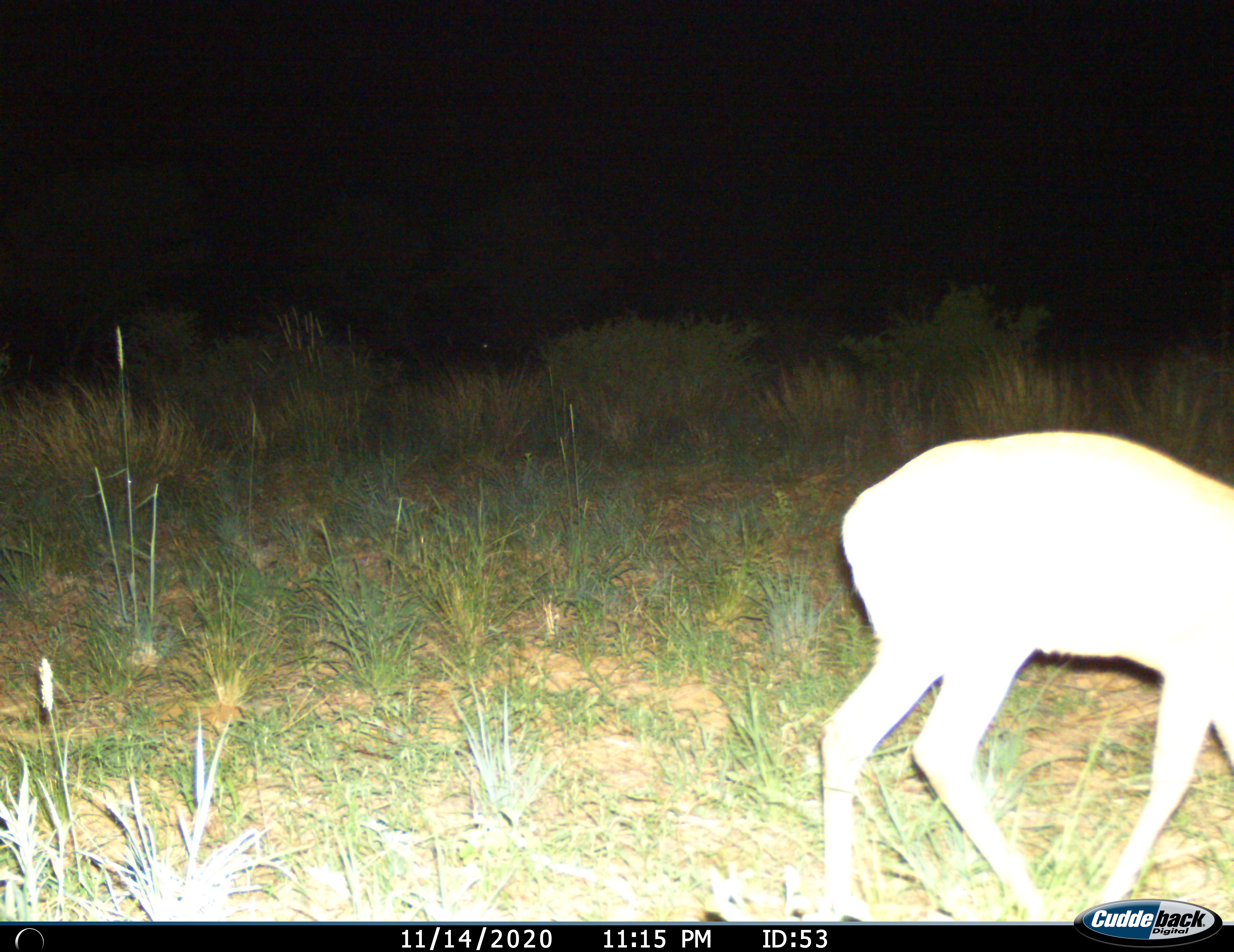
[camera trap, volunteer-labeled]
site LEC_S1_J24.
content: unidentified animal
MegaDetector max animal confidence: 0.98